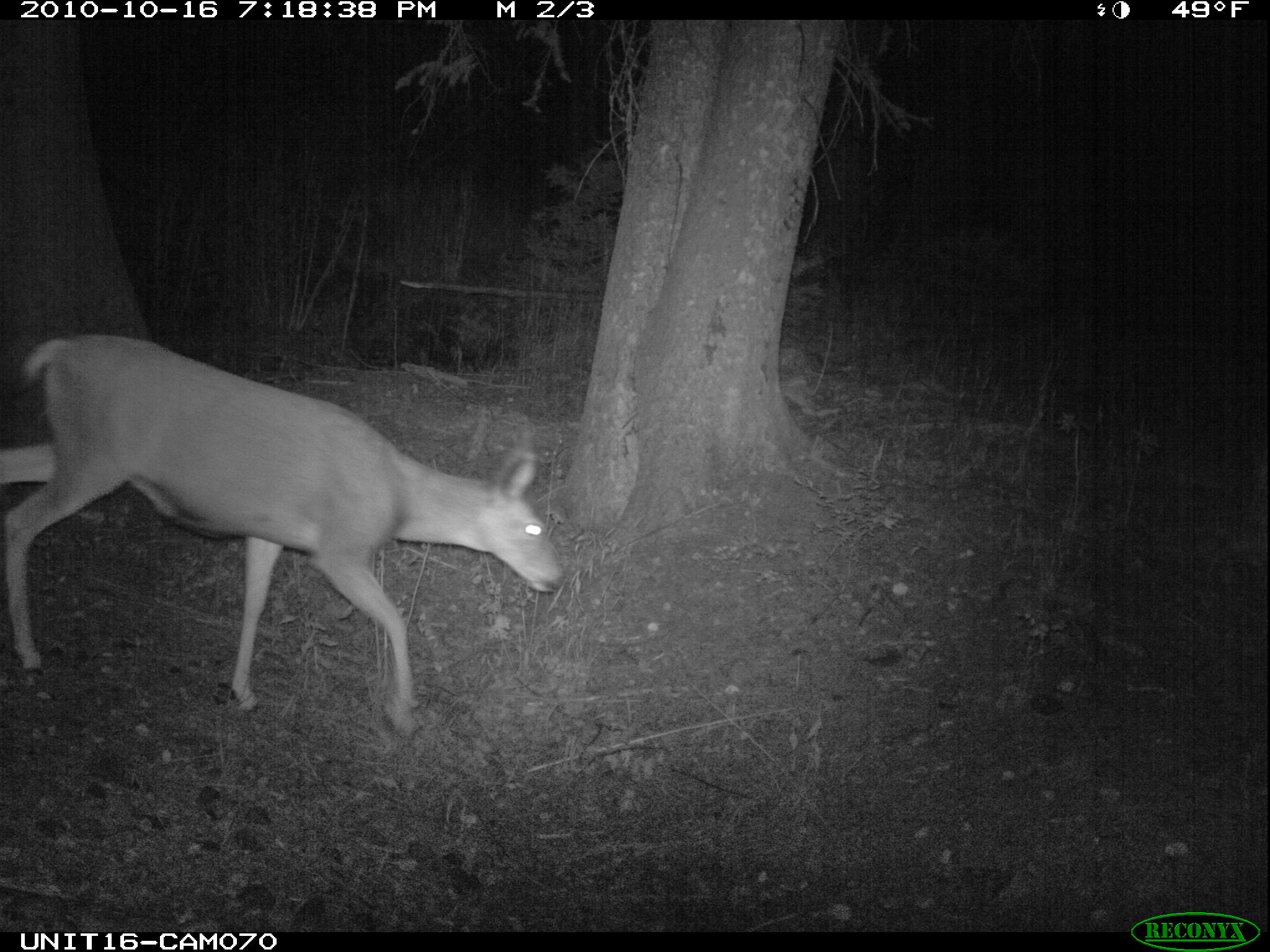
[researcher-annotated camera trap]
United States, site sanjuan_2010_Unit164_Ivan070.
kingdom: Animalia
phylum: Chordata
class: Mammalia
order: Artiodactyla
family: Cervidae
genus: Odocoileus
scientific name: Odocoileus hemionus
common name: mule deer